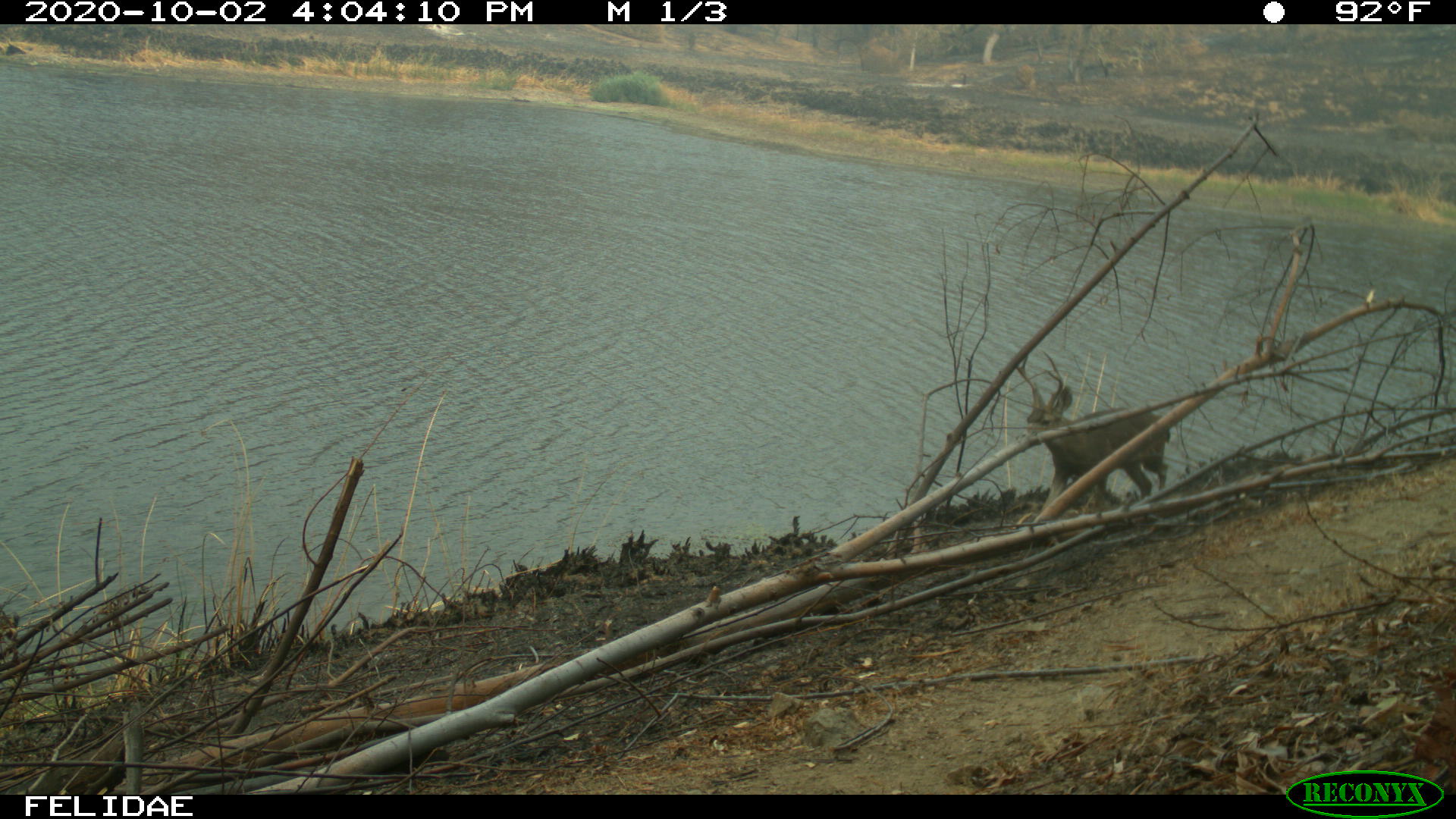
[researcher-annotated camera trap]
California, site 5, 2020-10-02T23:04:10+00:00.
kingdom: Animalia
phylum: Chordata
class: Mammalia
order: Artiodactyla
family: Cervidae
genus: Odocoileus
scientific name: Odocoileus hemionus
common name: mule deer